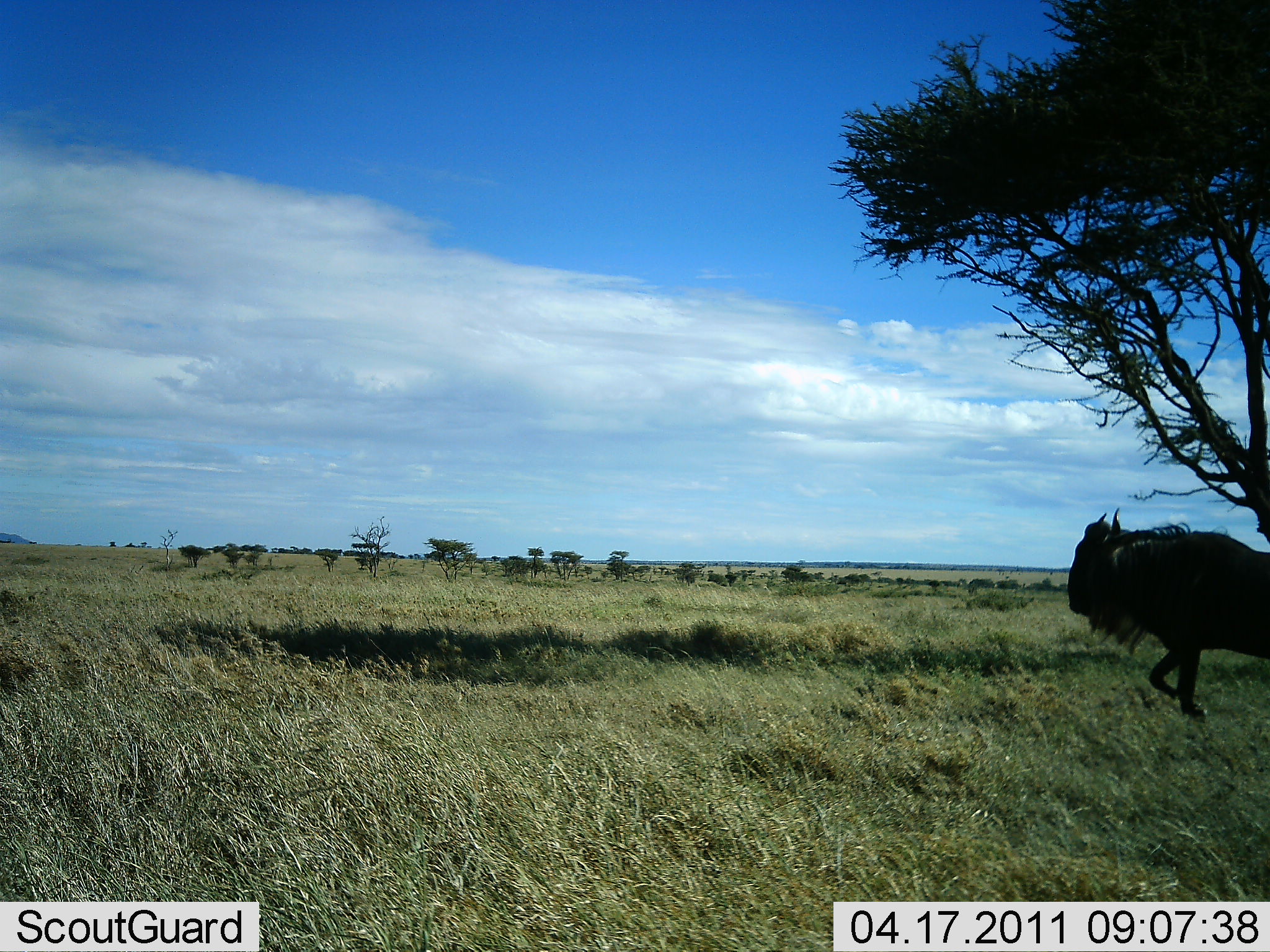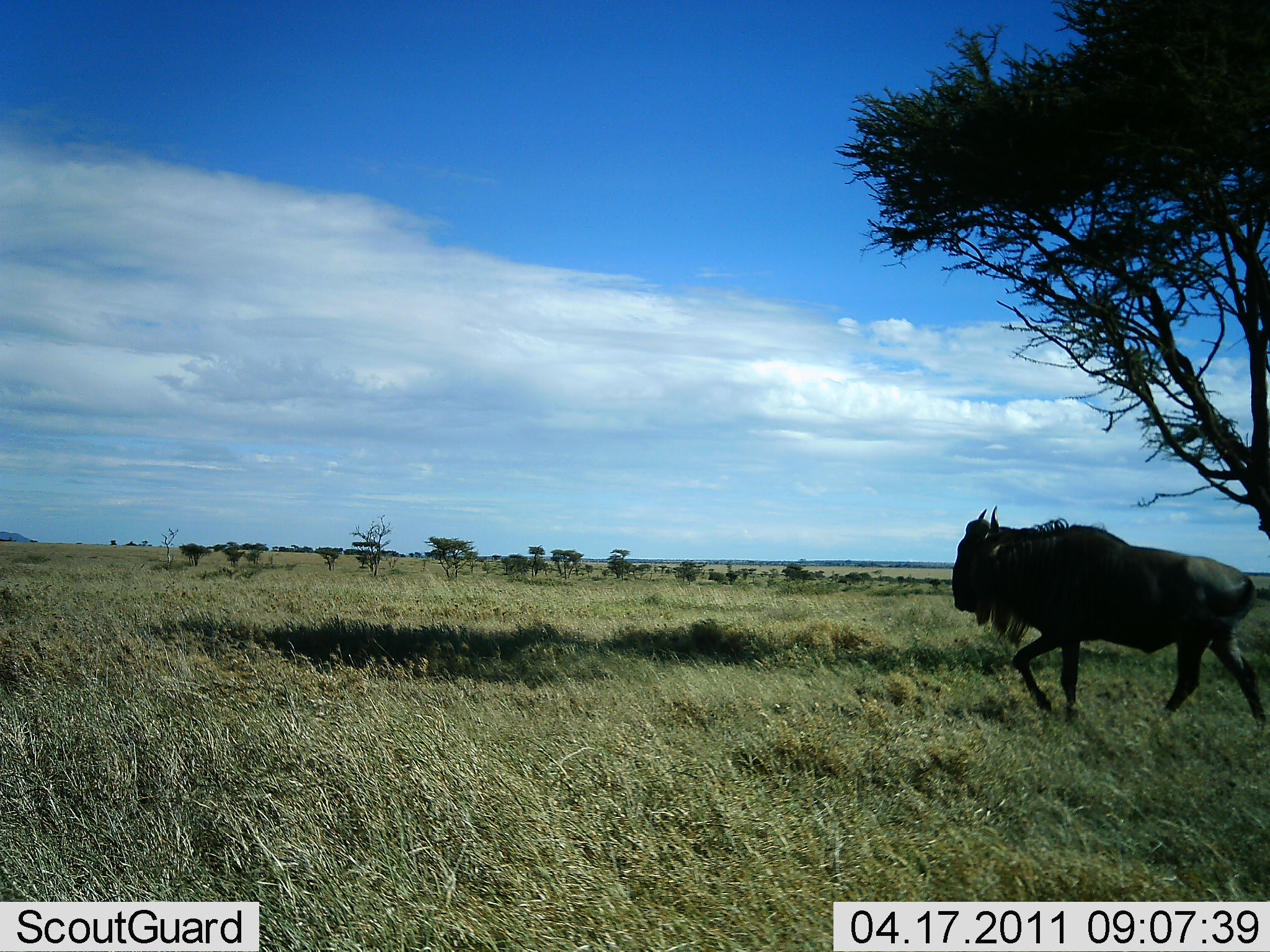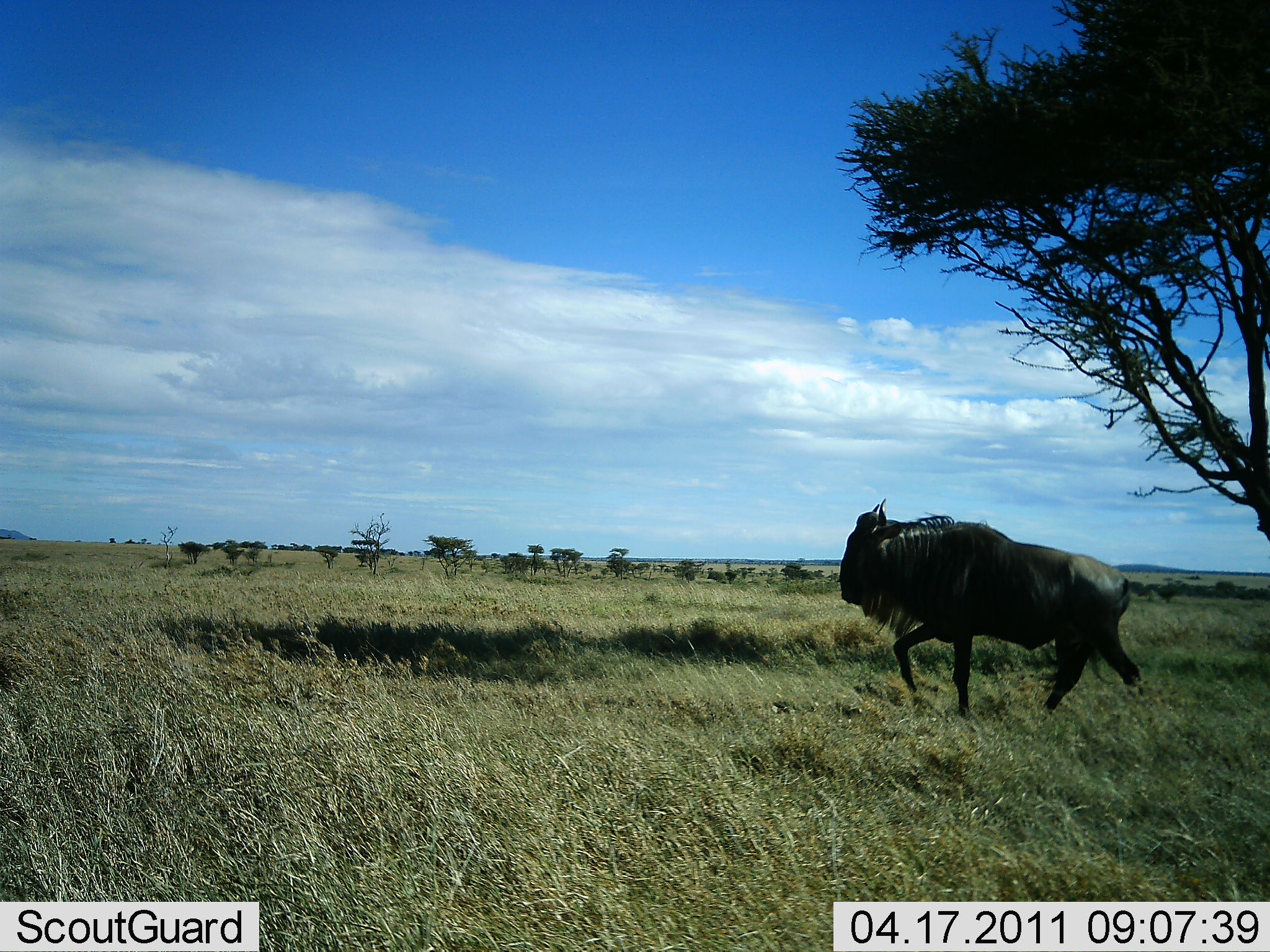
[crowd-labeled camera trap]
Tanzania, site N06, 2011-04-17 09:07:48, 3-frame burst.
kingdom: Animalia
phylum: Chordata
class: Mammalia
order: Artiodactyla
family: Bovidae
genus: Connochaetes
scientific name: Connochaetes taurinus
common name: blue wildebeest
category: wildebeest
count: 1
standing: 8%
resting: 0%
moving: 92%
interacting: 0%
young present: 0%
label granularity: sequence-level